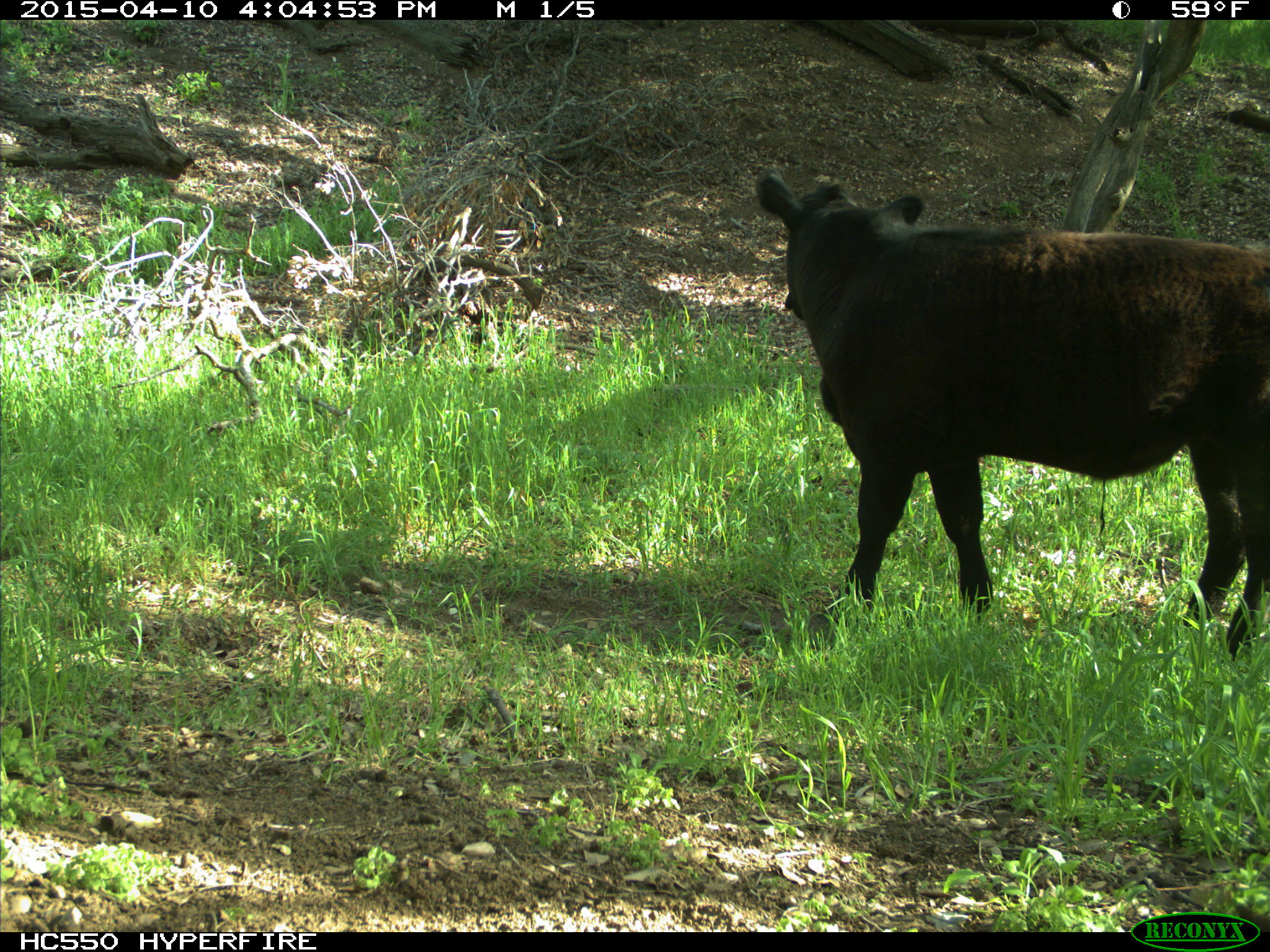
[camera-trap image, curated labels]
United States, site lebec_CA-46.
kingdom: Animalia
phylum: Chordata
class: Mammalia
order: Artiodactyla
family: Bovidae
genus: Bos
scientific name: Bos taurus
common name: domestic cow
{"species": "Bos taurus (domestic cow)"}